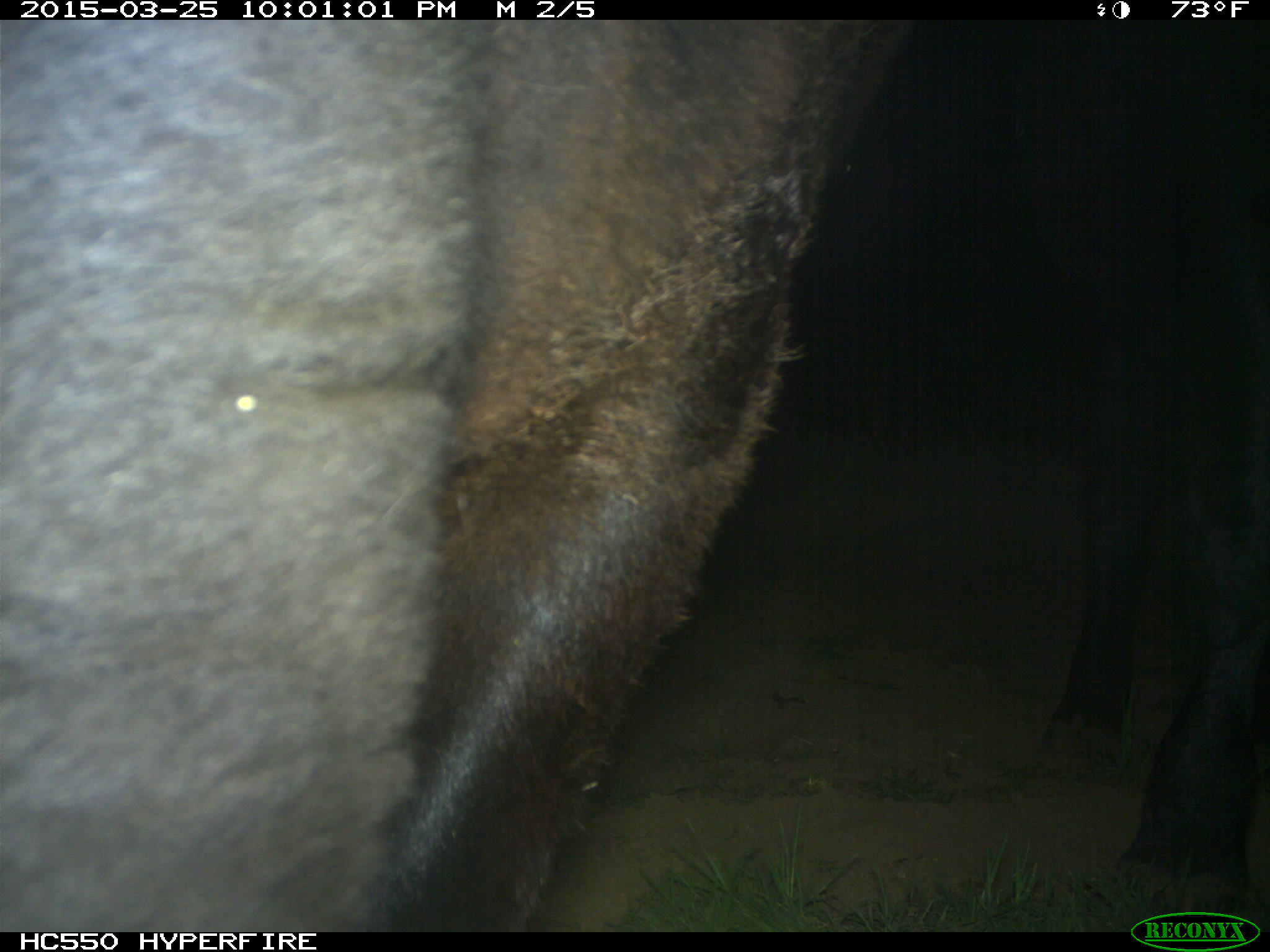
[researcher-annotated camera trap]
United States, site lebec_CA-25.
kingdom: Animalia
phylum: Chordata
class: Mammalia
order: Artiodactyla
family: Bovidae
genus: Bos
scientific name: Bos taurus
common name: domestic cow